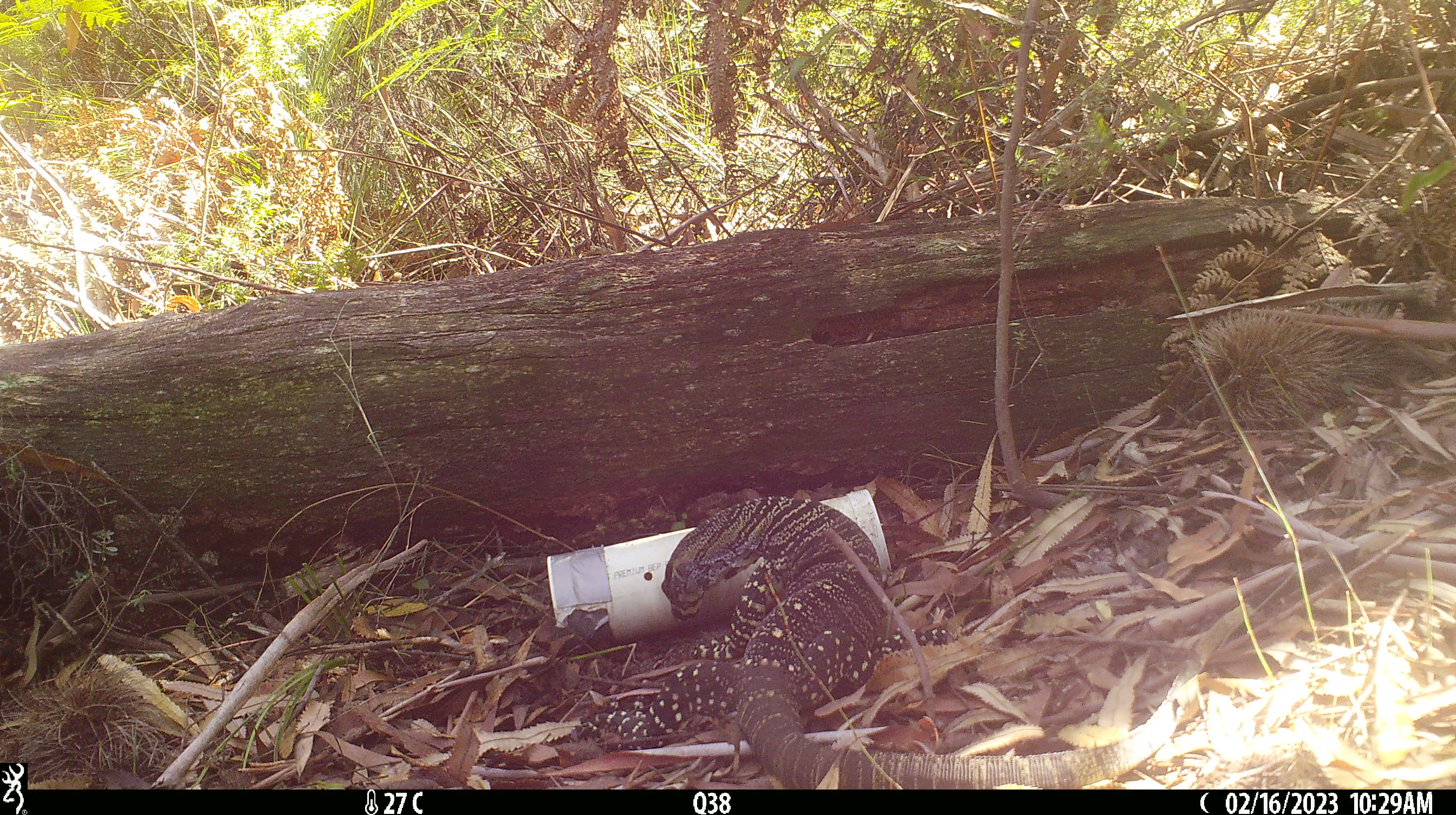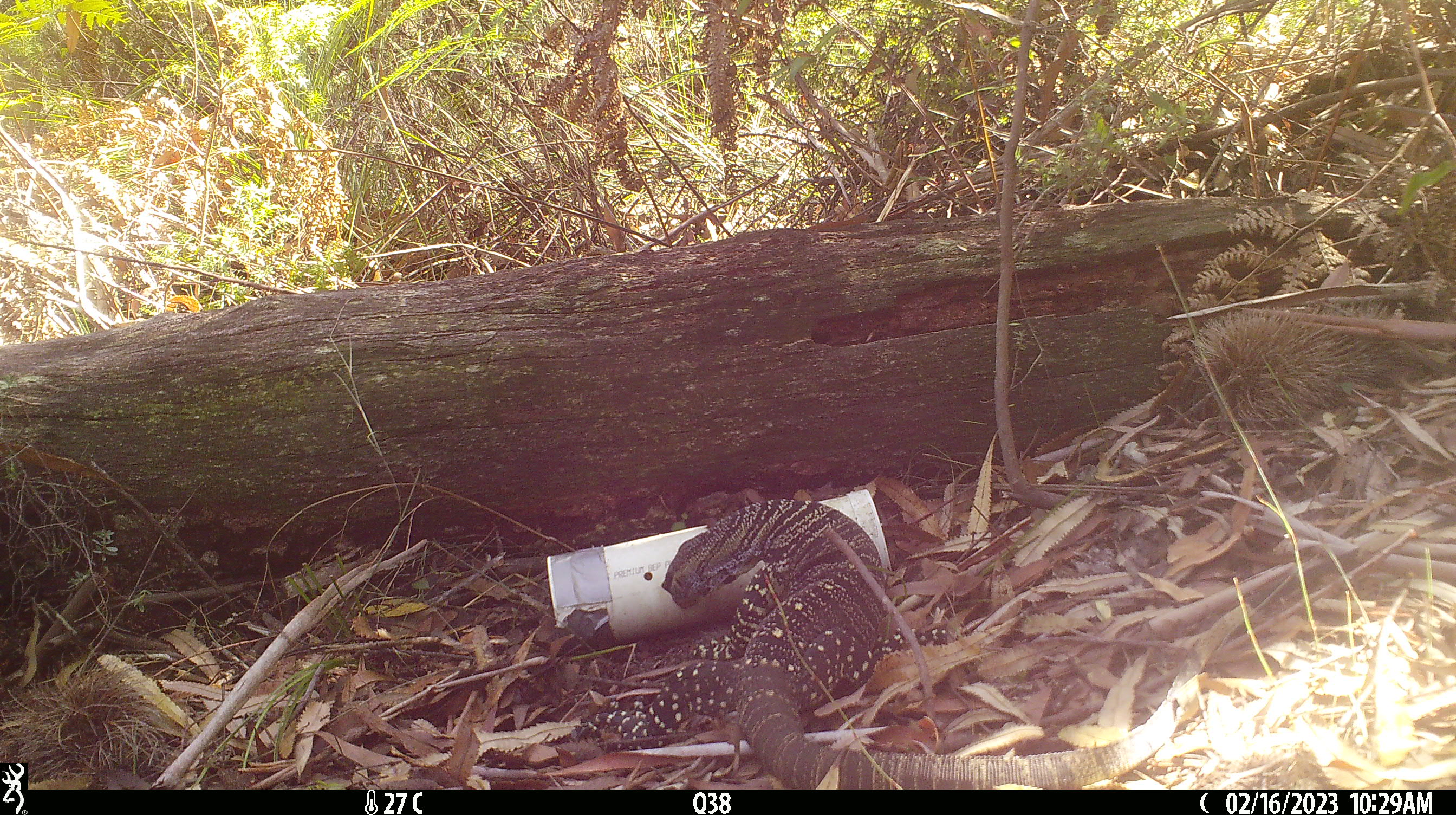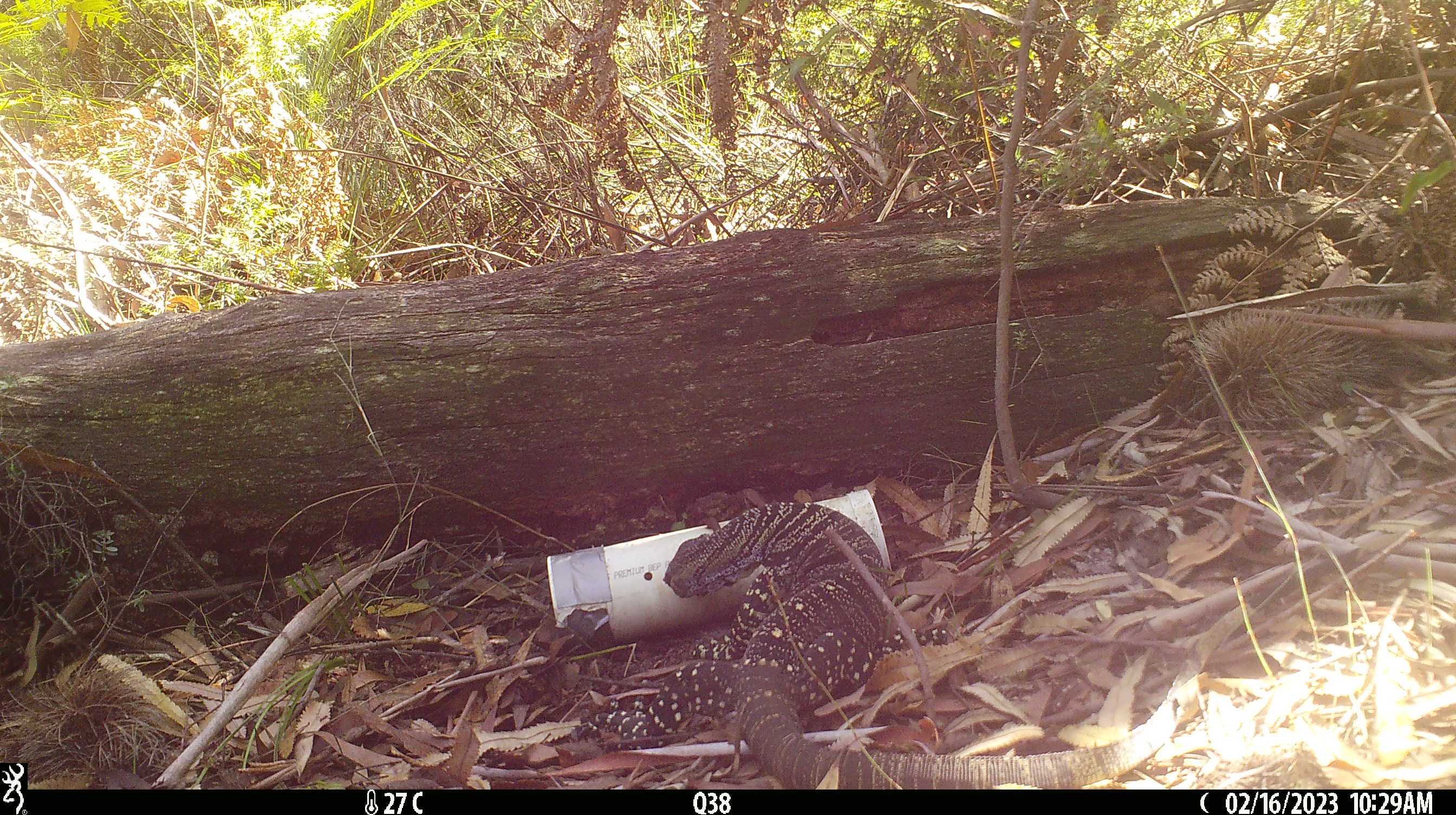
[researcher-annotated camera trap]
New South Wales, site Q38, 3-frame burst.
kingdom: Animalia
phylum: Chordata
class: Reptilia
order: Squamata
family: Varanidae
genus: Varanus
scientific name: Varanus varius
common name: lace monitor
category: goanna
Goanna (lace monitor) (Varanus varius).